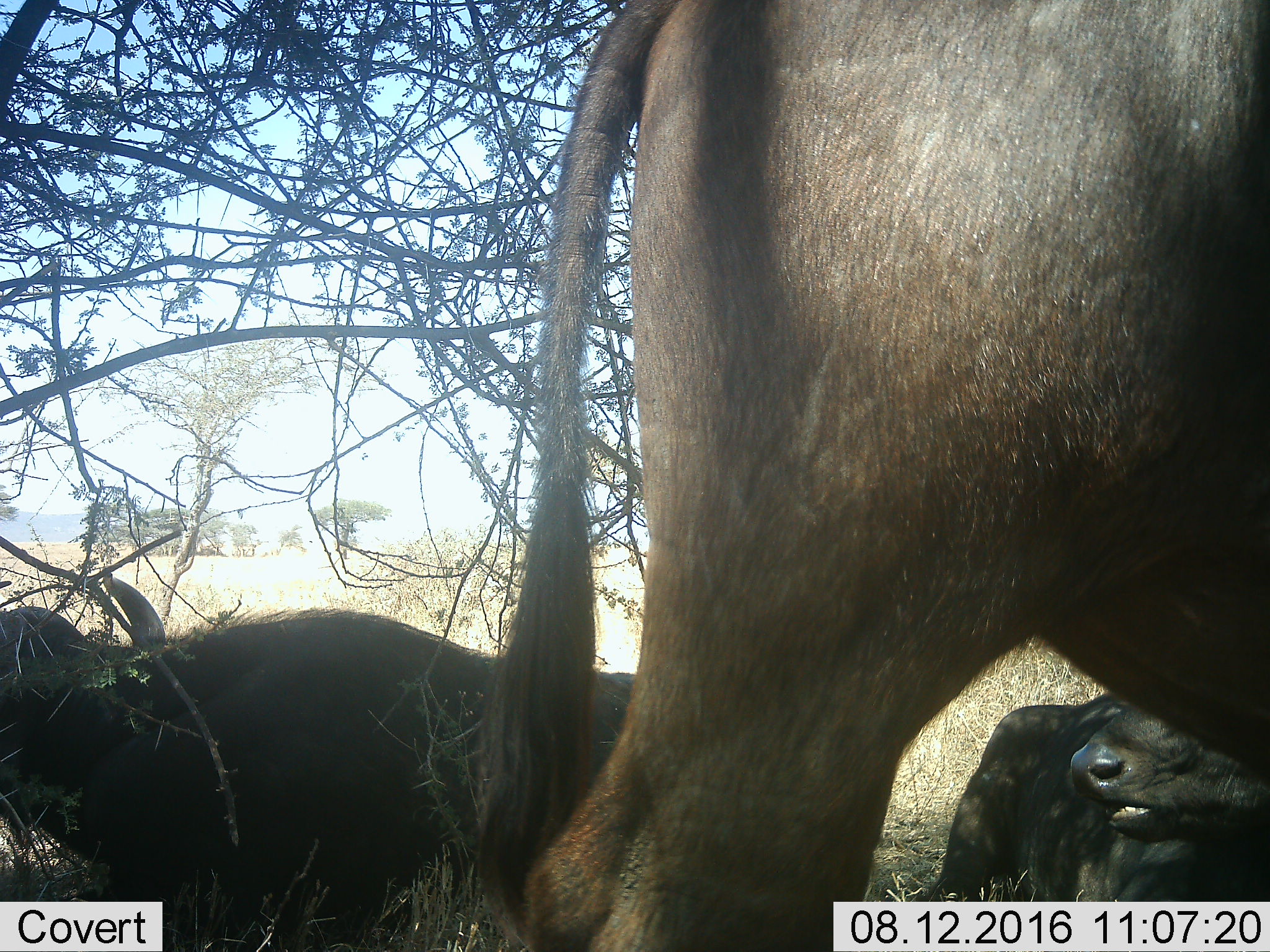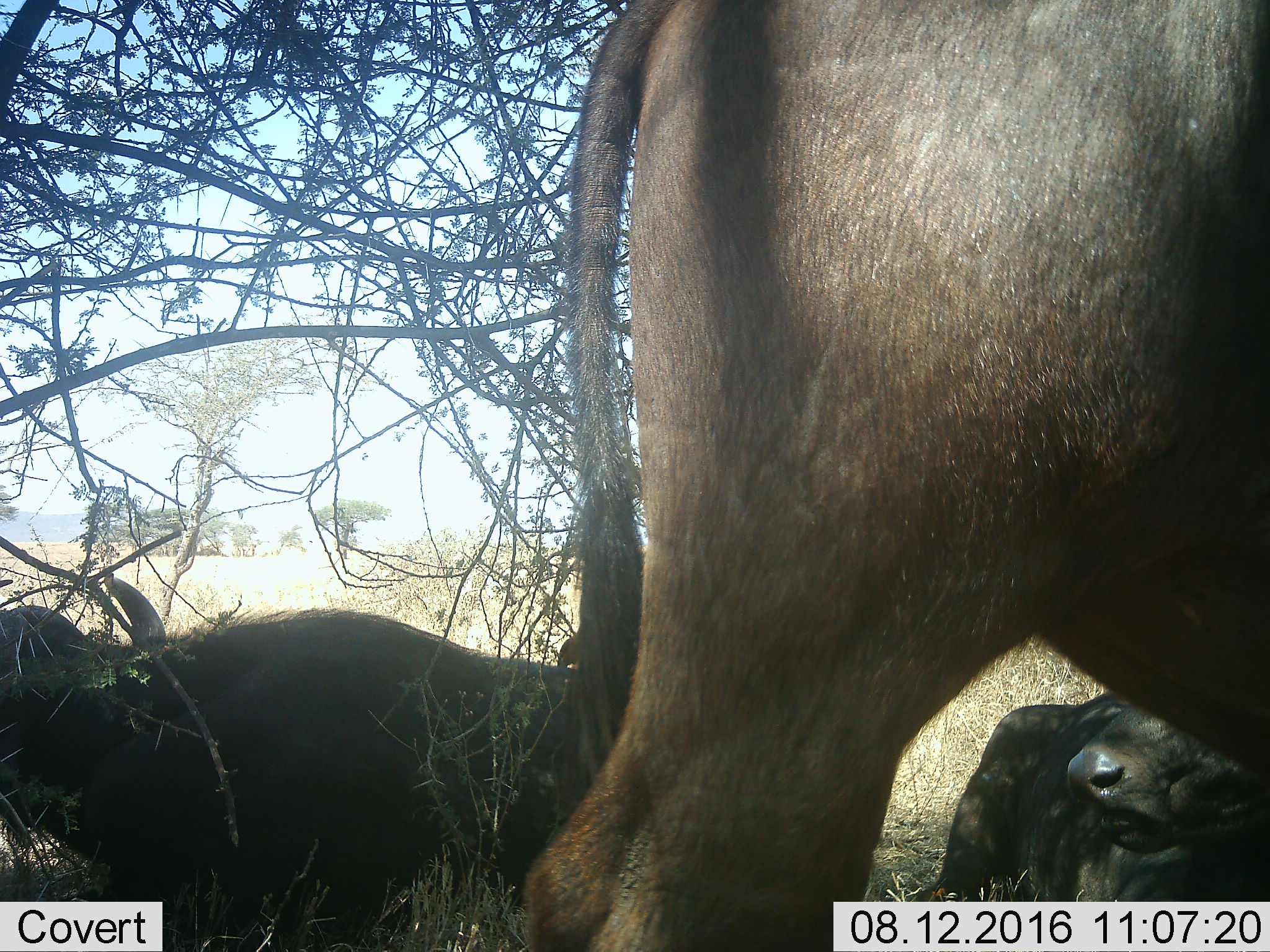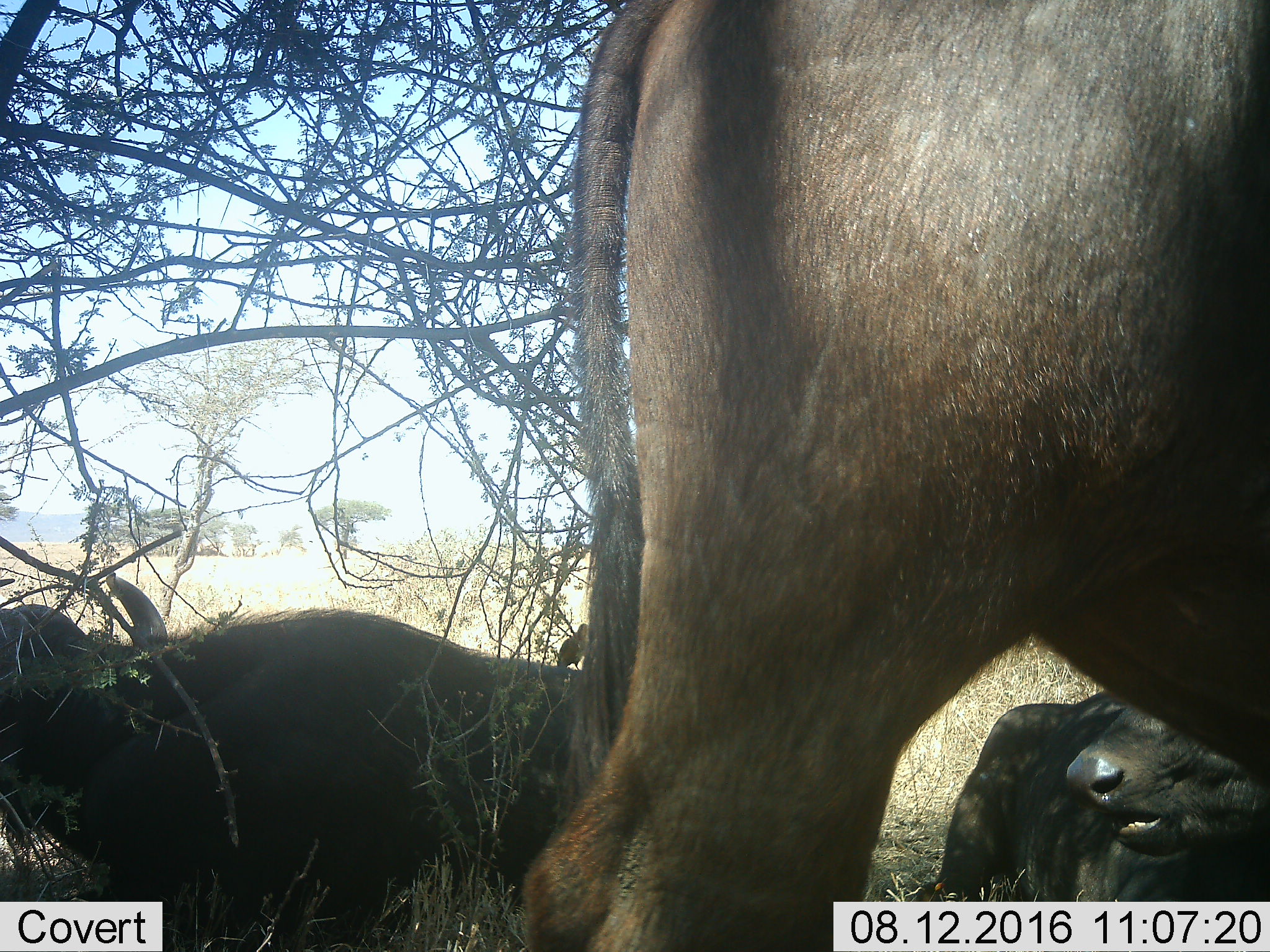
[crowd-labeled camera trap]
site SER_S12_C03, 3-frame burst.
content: unidentified animal